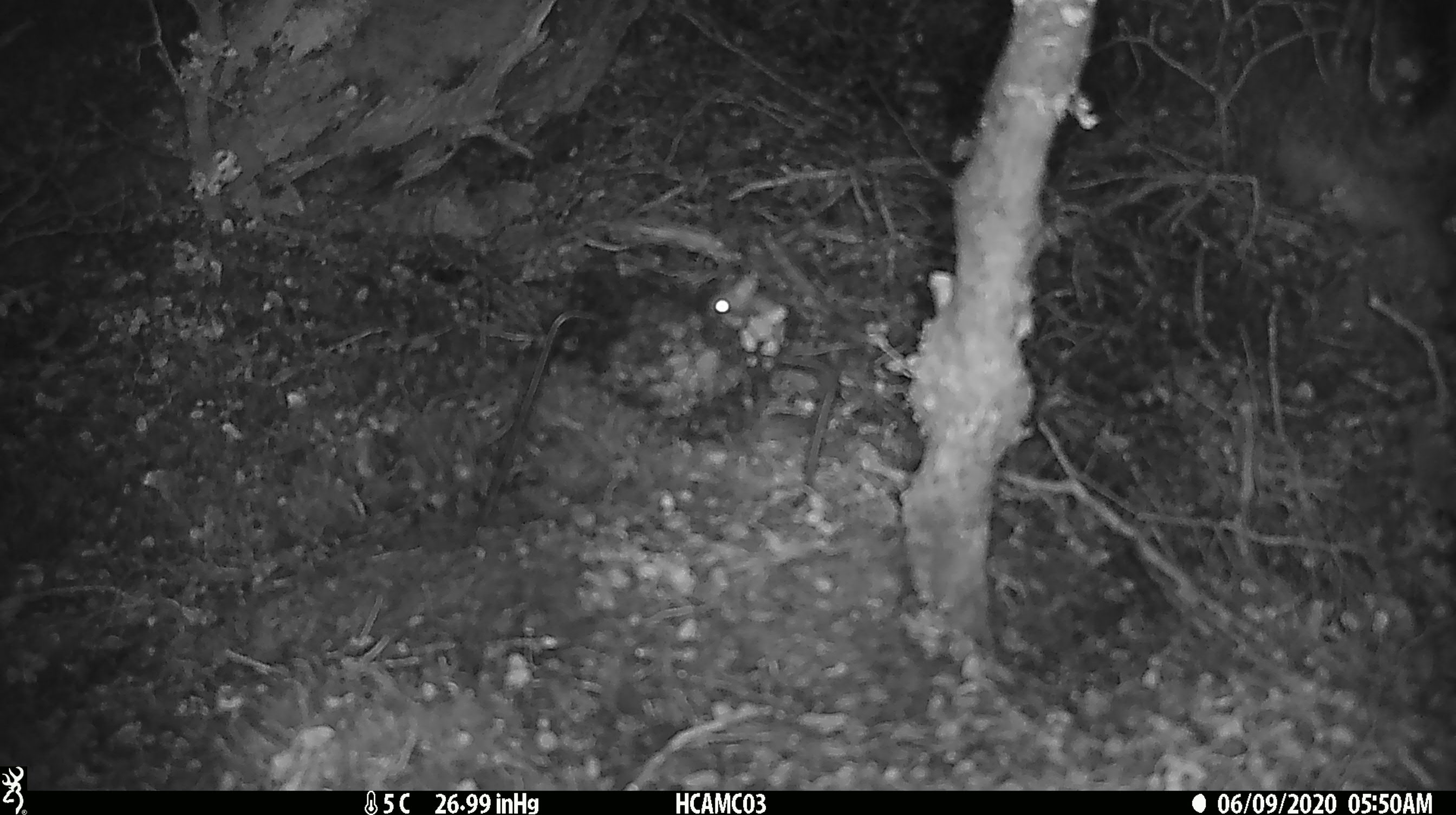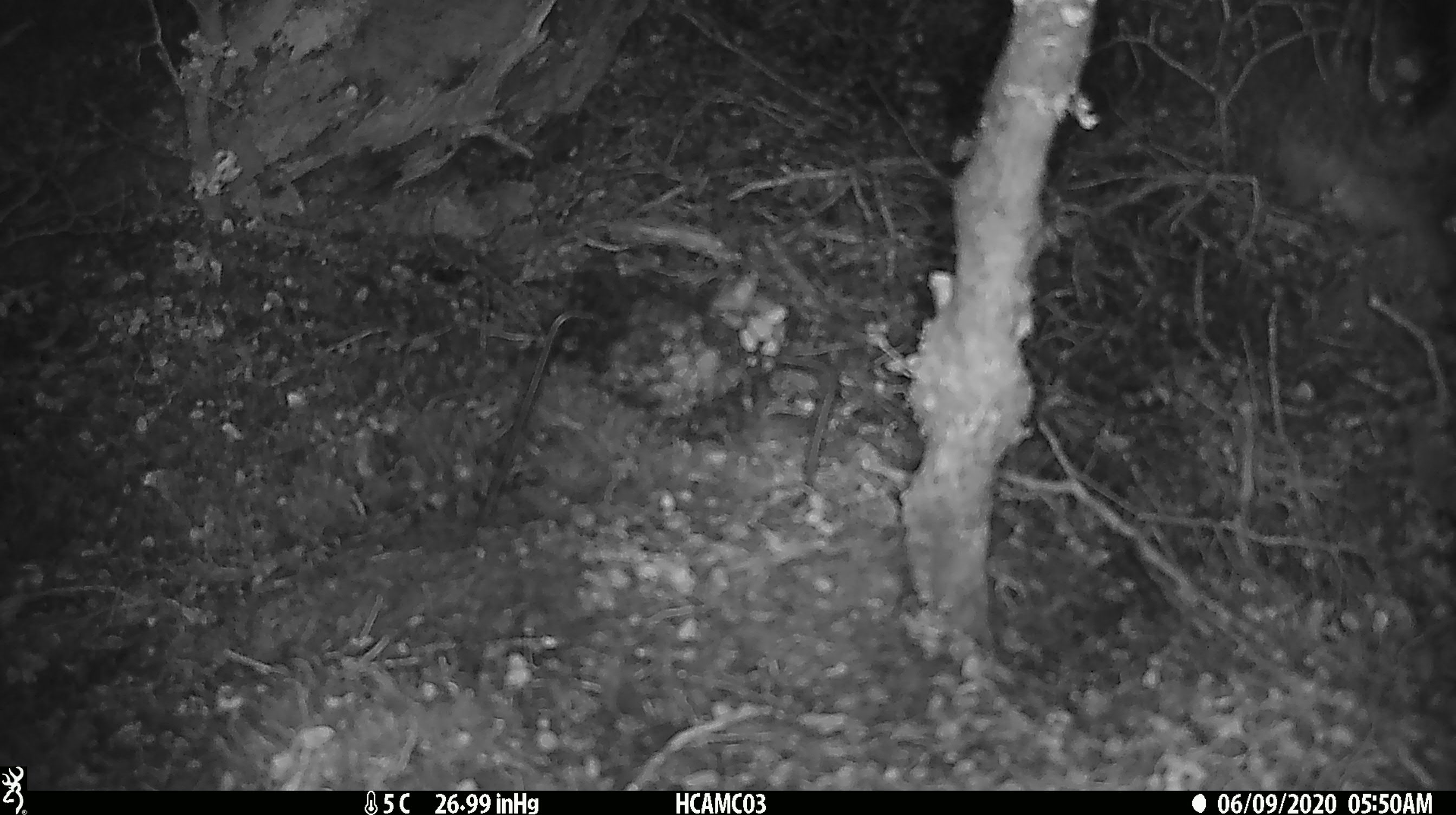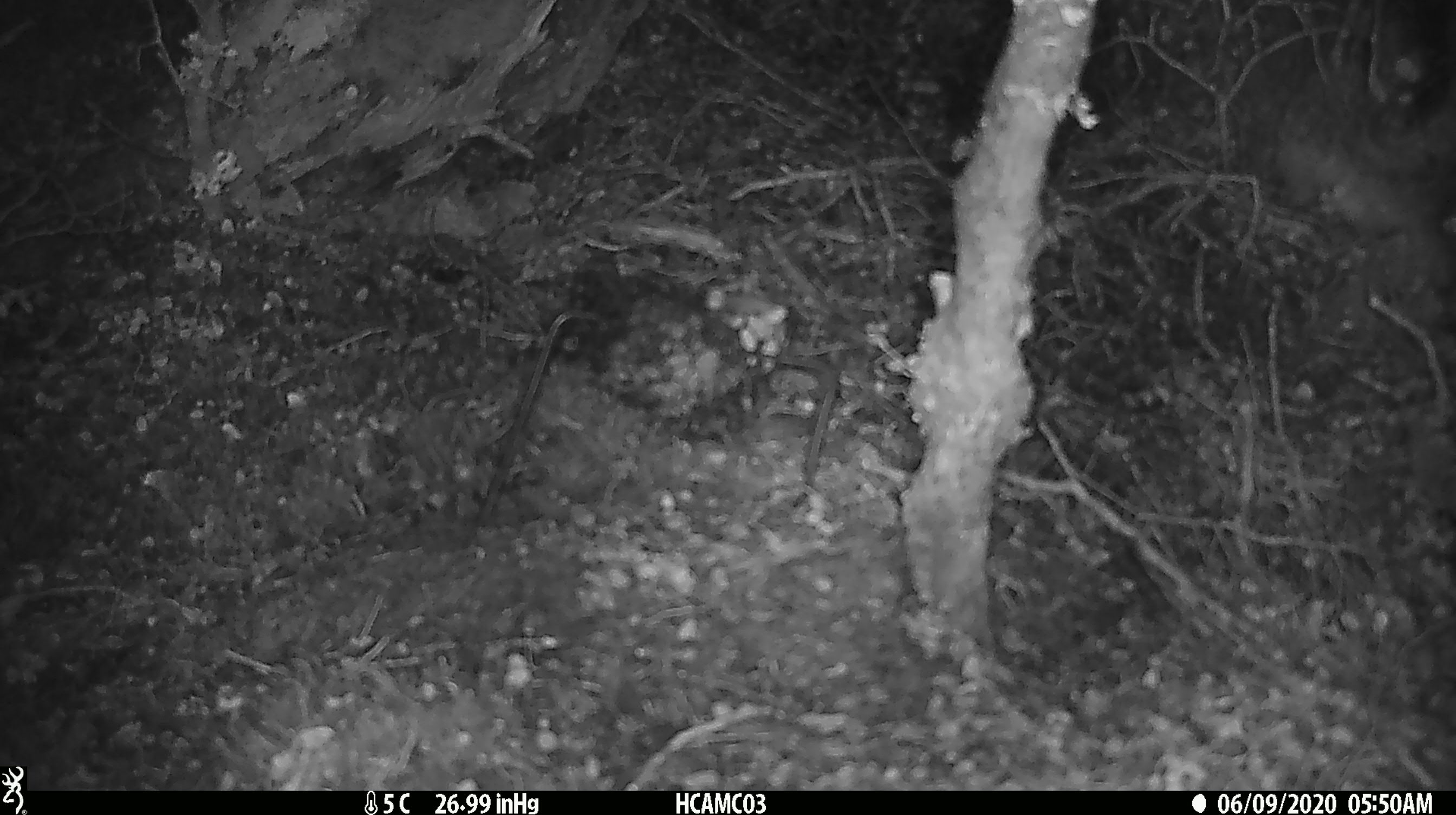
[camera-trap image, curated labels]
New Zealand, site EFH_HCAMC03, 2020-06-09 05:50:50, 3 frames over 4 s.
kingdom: Animalia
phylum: Chordata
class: Mammalia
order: Rodentia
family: Muridae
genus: Mus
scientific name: Mus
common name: mouse